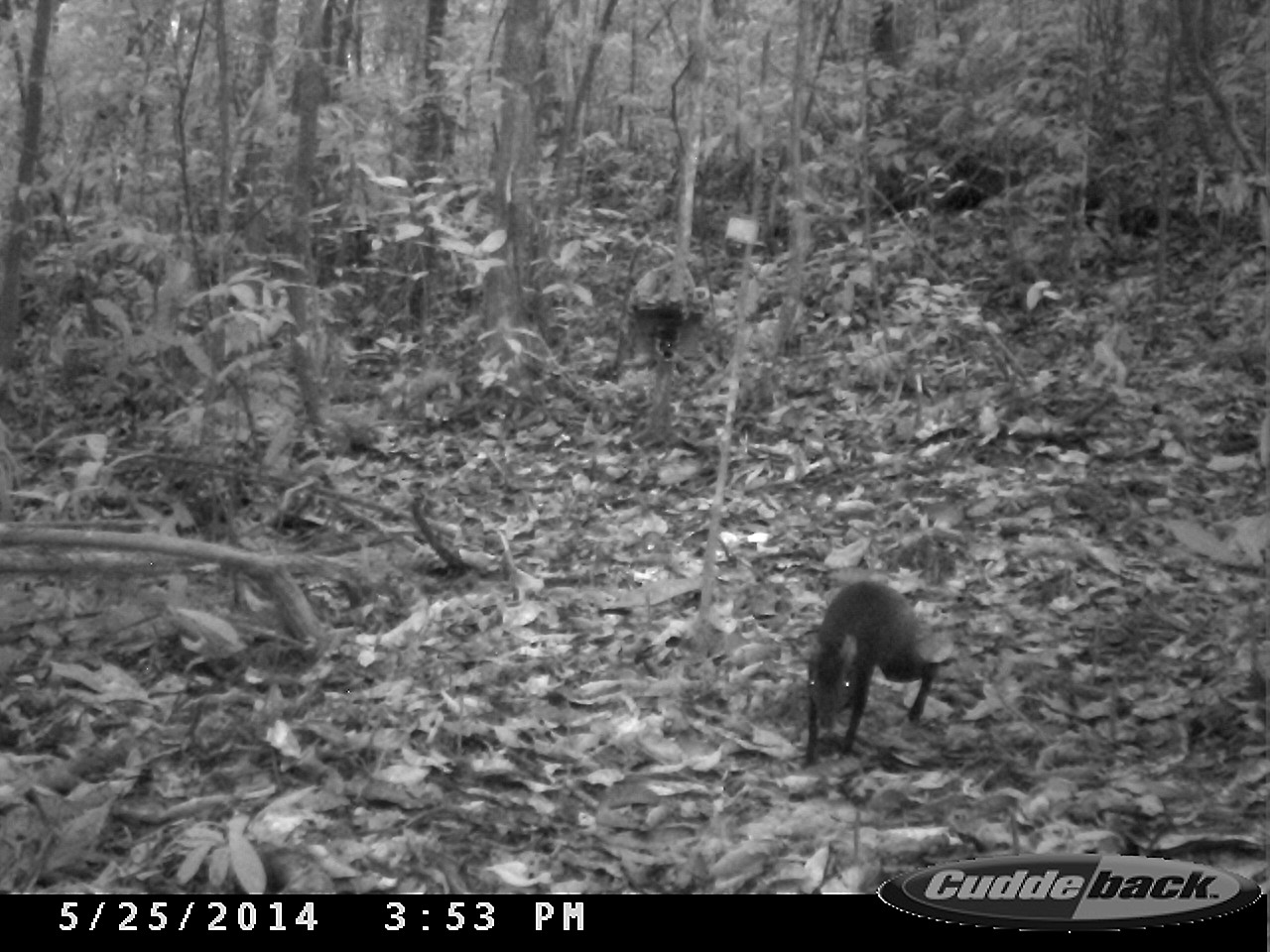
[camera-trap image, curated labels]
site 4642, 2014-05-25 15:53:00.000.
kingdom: Animalia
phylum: Chordata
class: Mammalia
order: Rodentia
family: Dasyproctidae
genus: Dasyprocta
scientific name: Dasyprocta leporina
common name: red-rumped agouti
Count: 1.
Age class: adult.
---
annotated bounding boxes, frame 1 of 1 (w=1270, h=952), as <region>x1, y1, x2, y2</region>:
dasyprocta leporina: <region>800, 579, 937, 763</region>